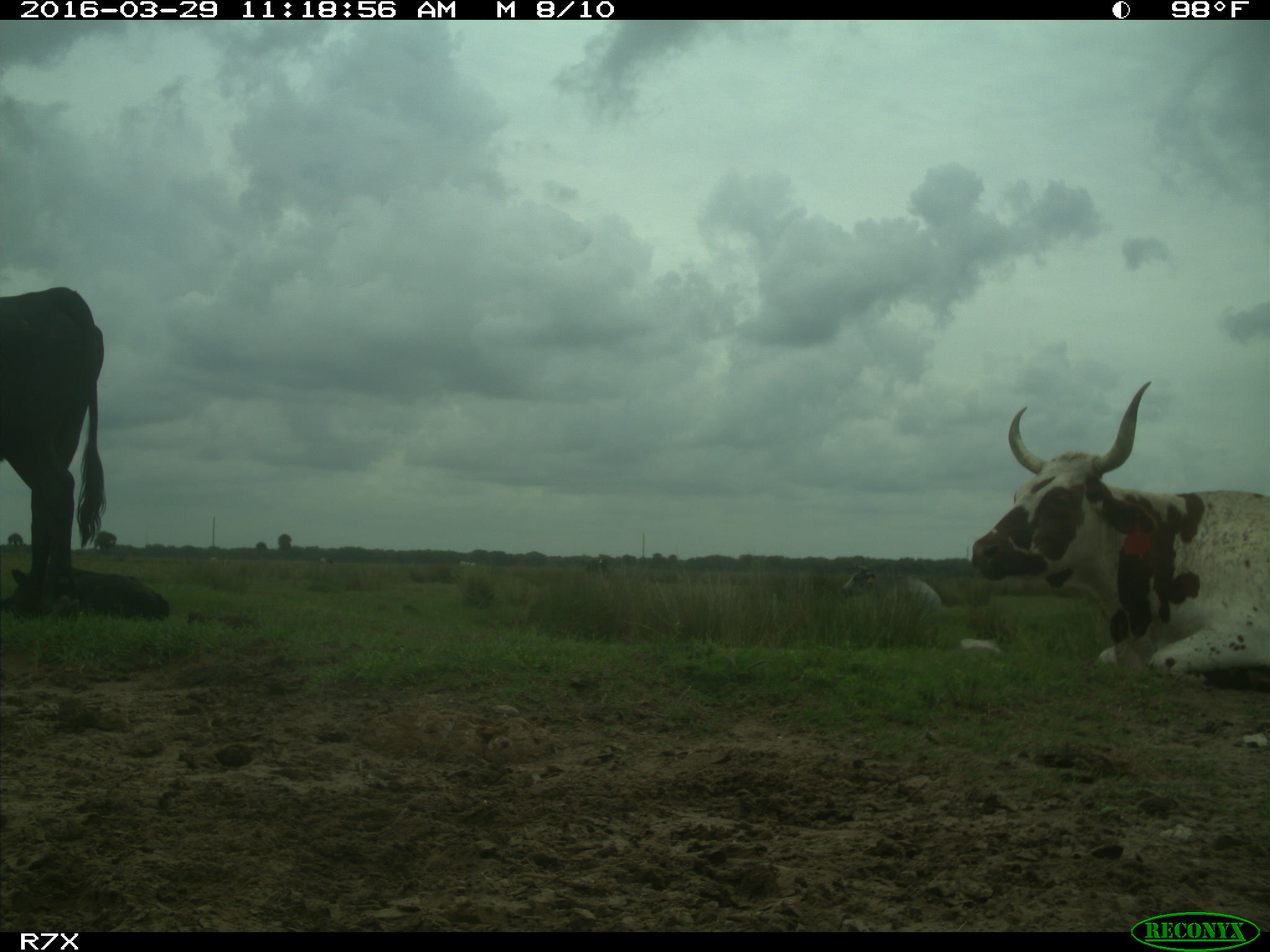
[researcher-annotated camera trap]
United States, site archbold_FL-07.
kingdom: Animalia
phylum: Chordata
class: Mammalia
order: Artiodactyla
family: Bovidae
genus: Bos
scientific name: Bos taurus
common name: domestic cow